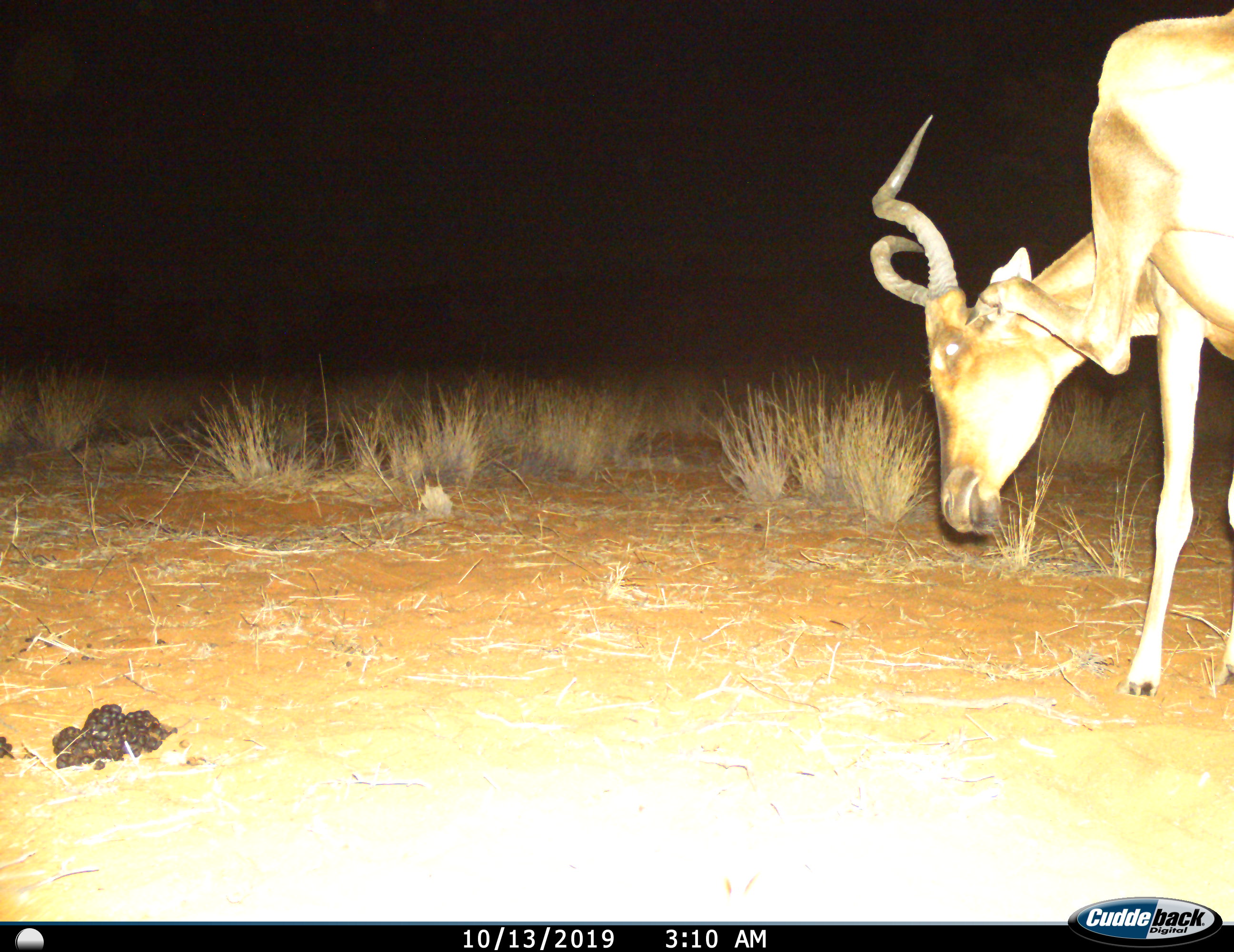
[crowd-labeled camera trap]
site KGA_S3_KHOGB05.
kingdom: Animalia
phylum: Chordata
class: Mammalia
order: Artiodactyla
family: Bovidae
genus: Alcelaphus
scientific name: Alcelaphus buselaphus caama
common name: red hartebeest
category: hartebeestred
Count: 1.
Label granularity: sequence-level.